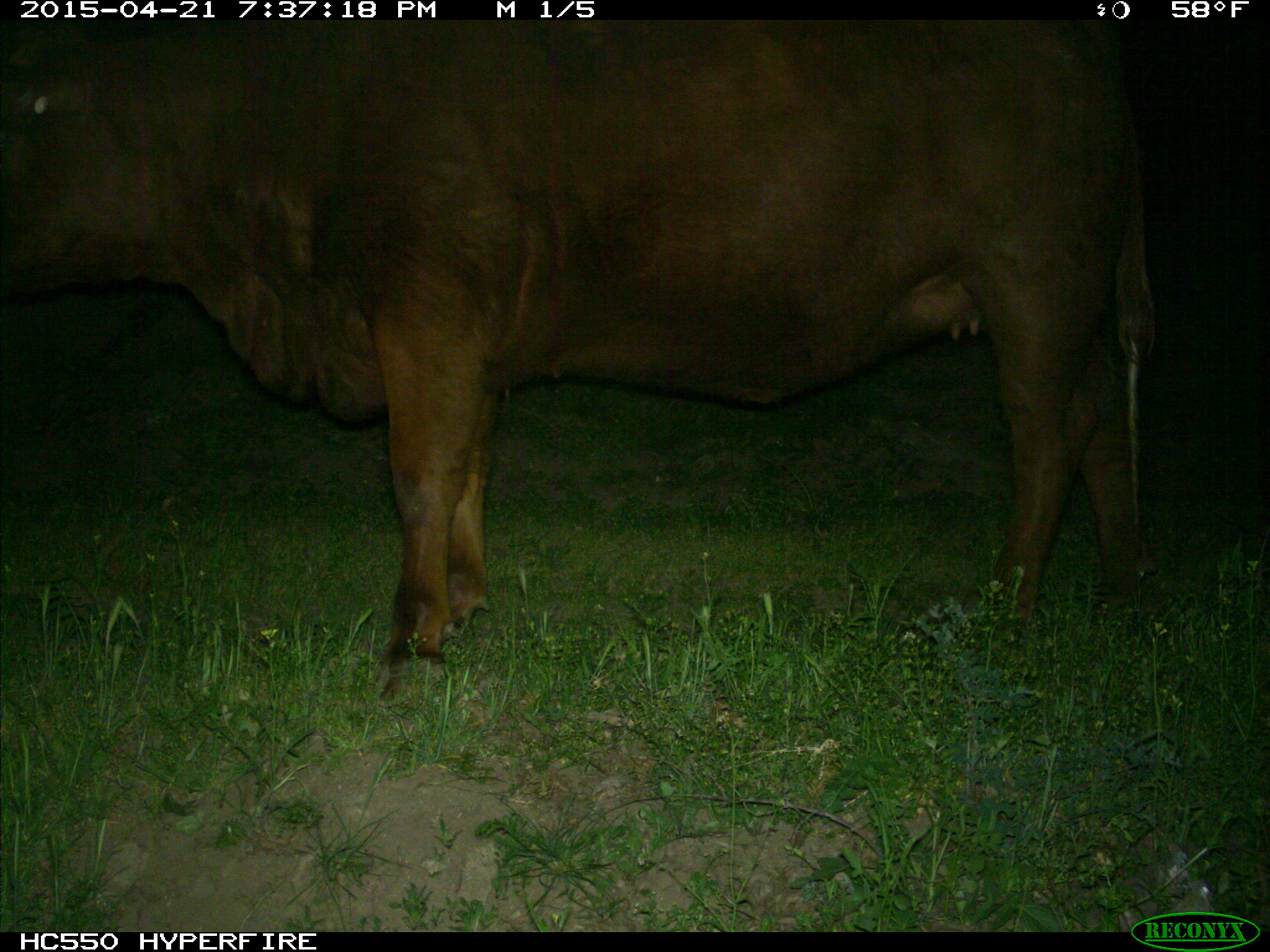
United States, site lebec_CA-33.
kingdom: Animalia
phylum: Chordata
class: Mammalia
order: Artiodactyla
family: Bovidae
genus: Bos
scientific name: Bos taurus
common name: domestic cow